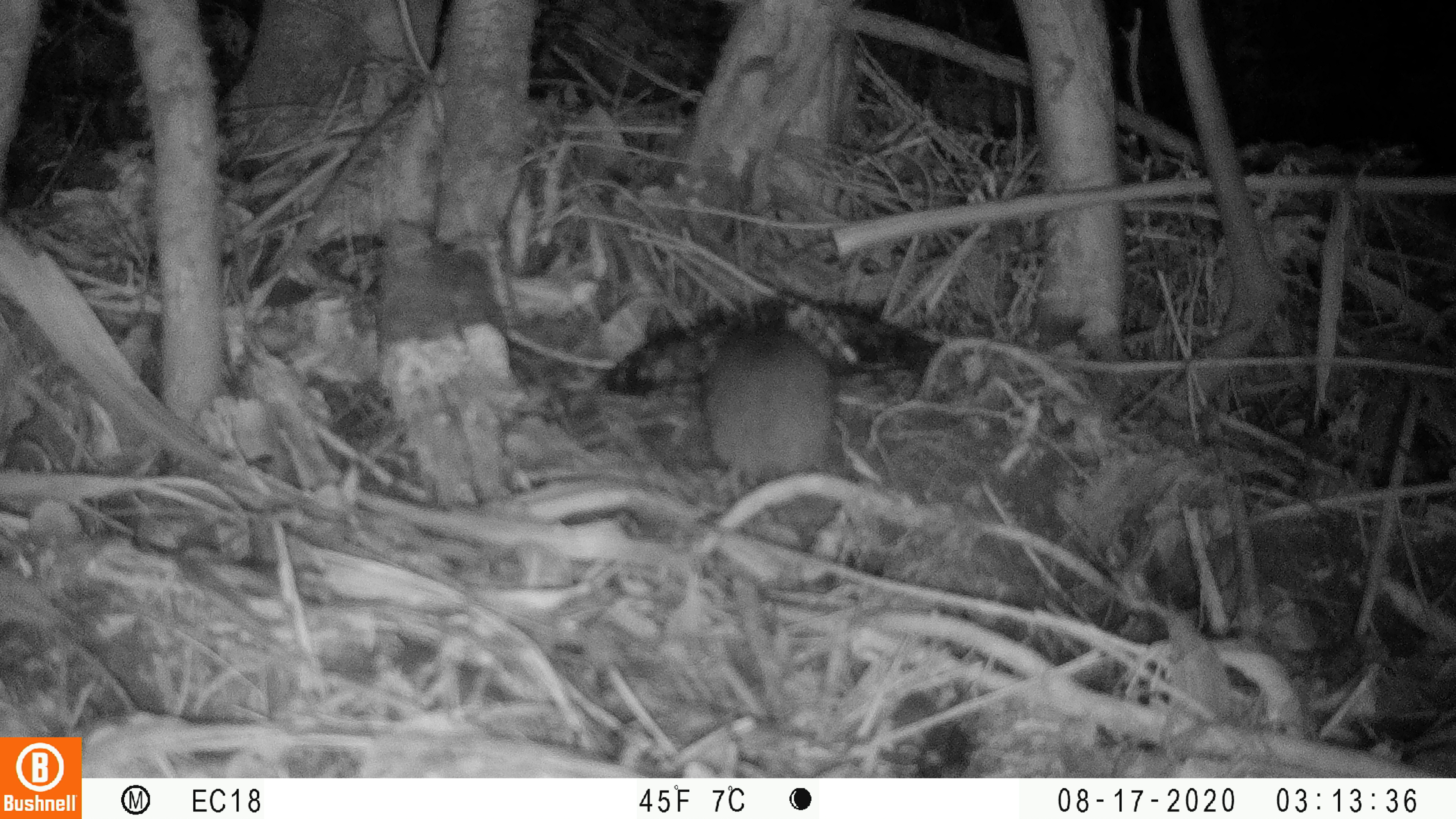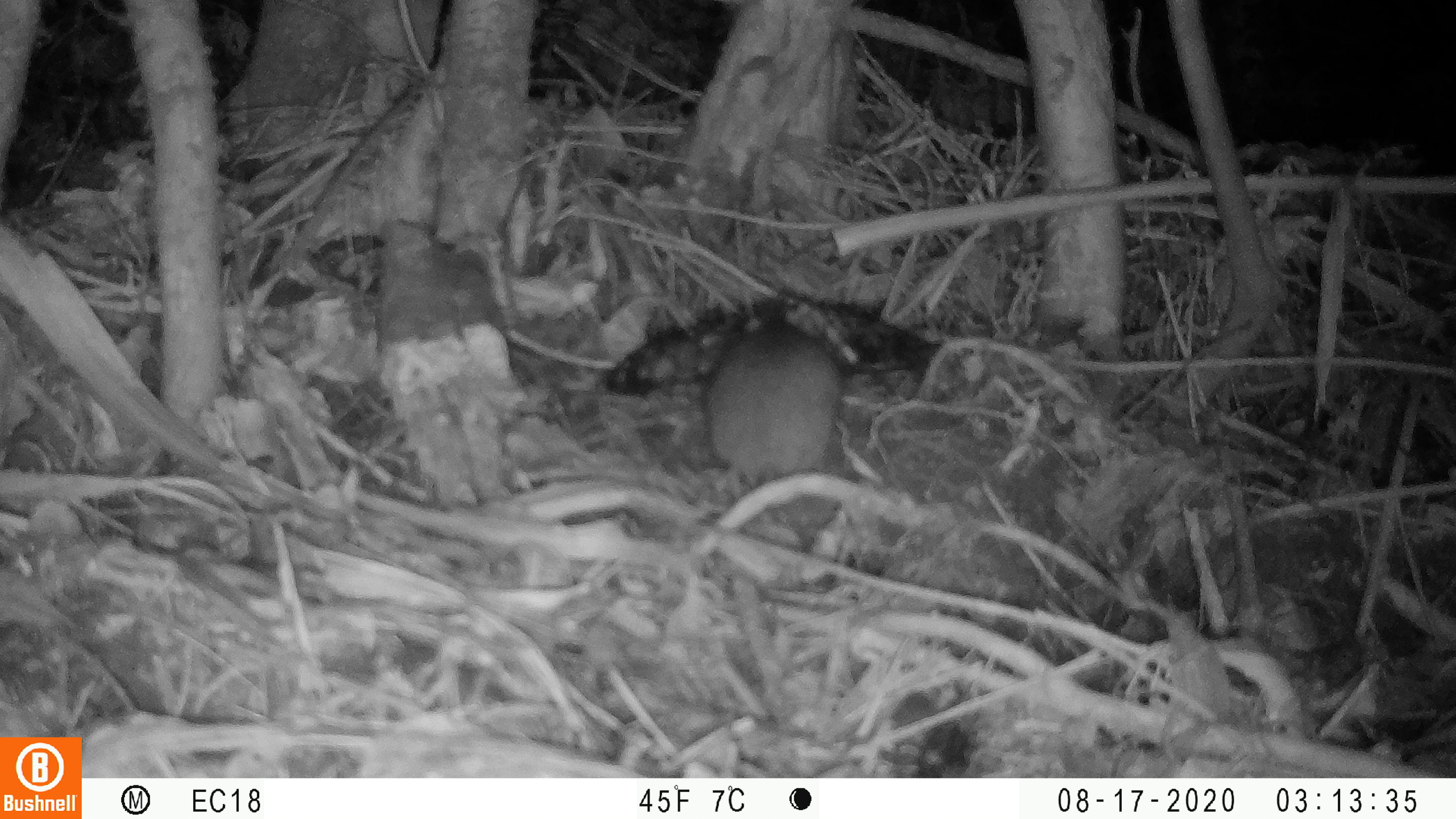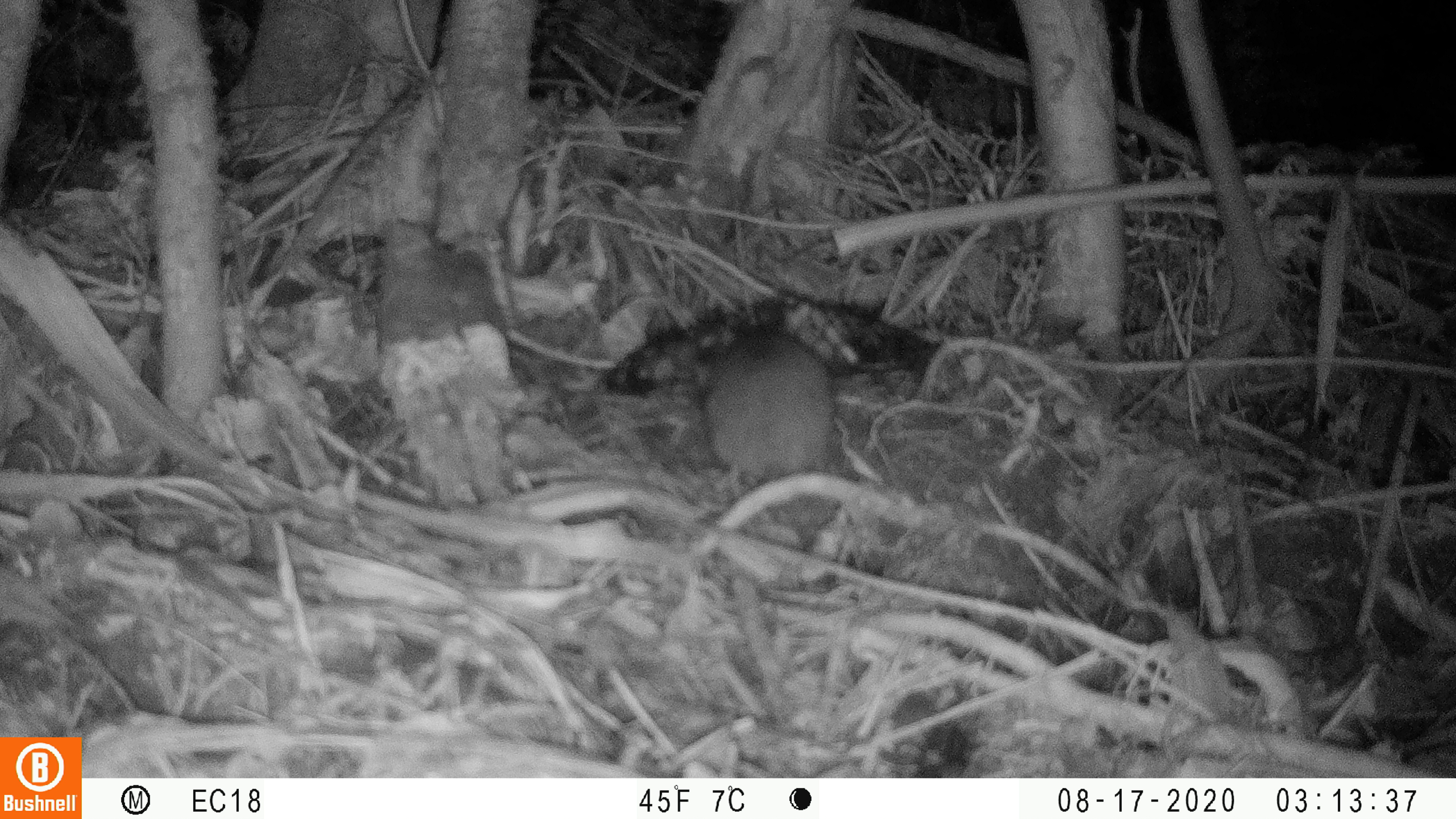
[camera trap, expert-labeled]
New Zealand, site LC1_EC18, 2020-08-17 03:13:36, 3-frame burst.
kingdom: Animalia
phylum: Chordata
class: Mammalia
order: Rodentia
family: Muridae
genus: Rattus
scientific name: Rattus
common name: rat